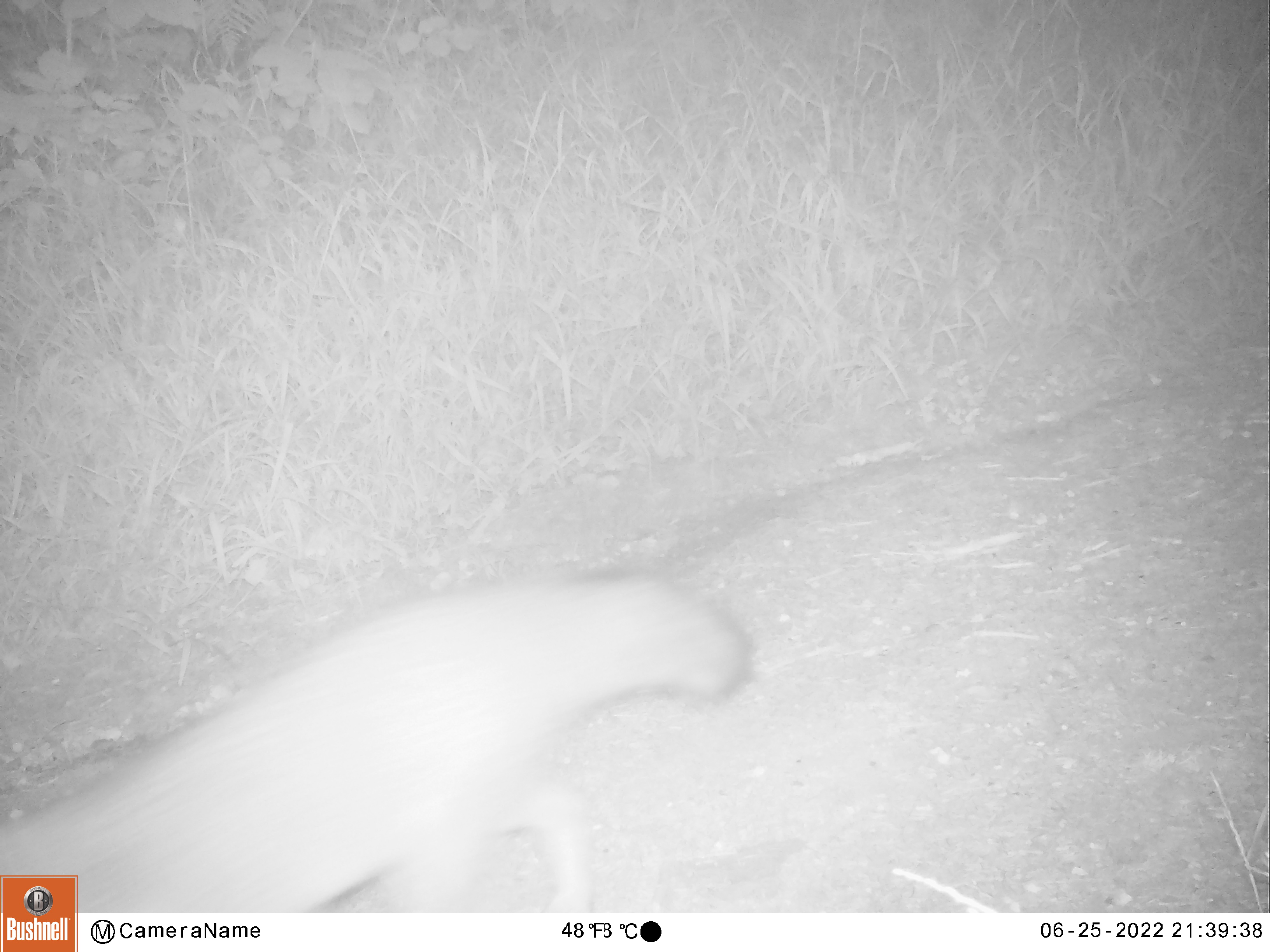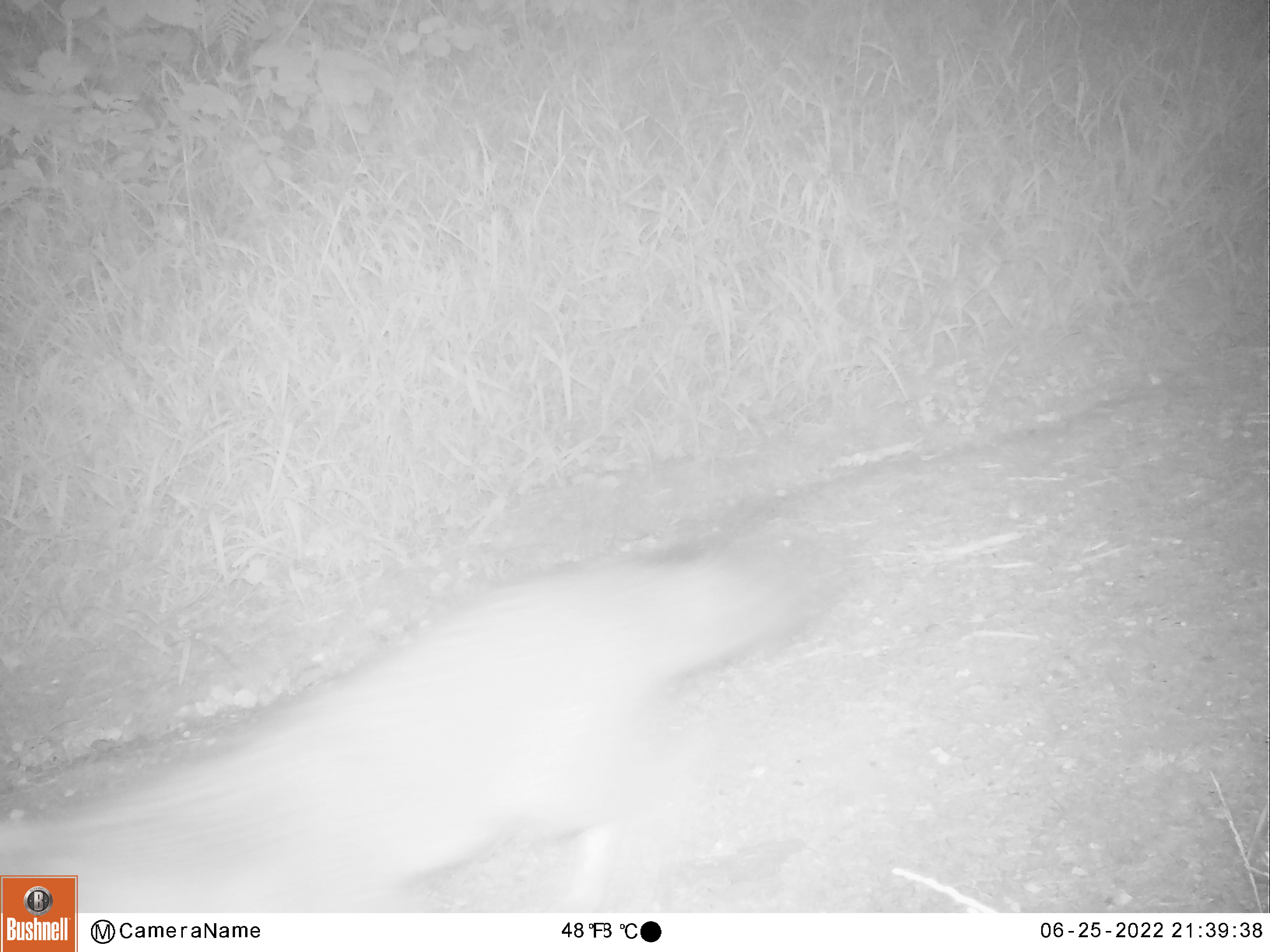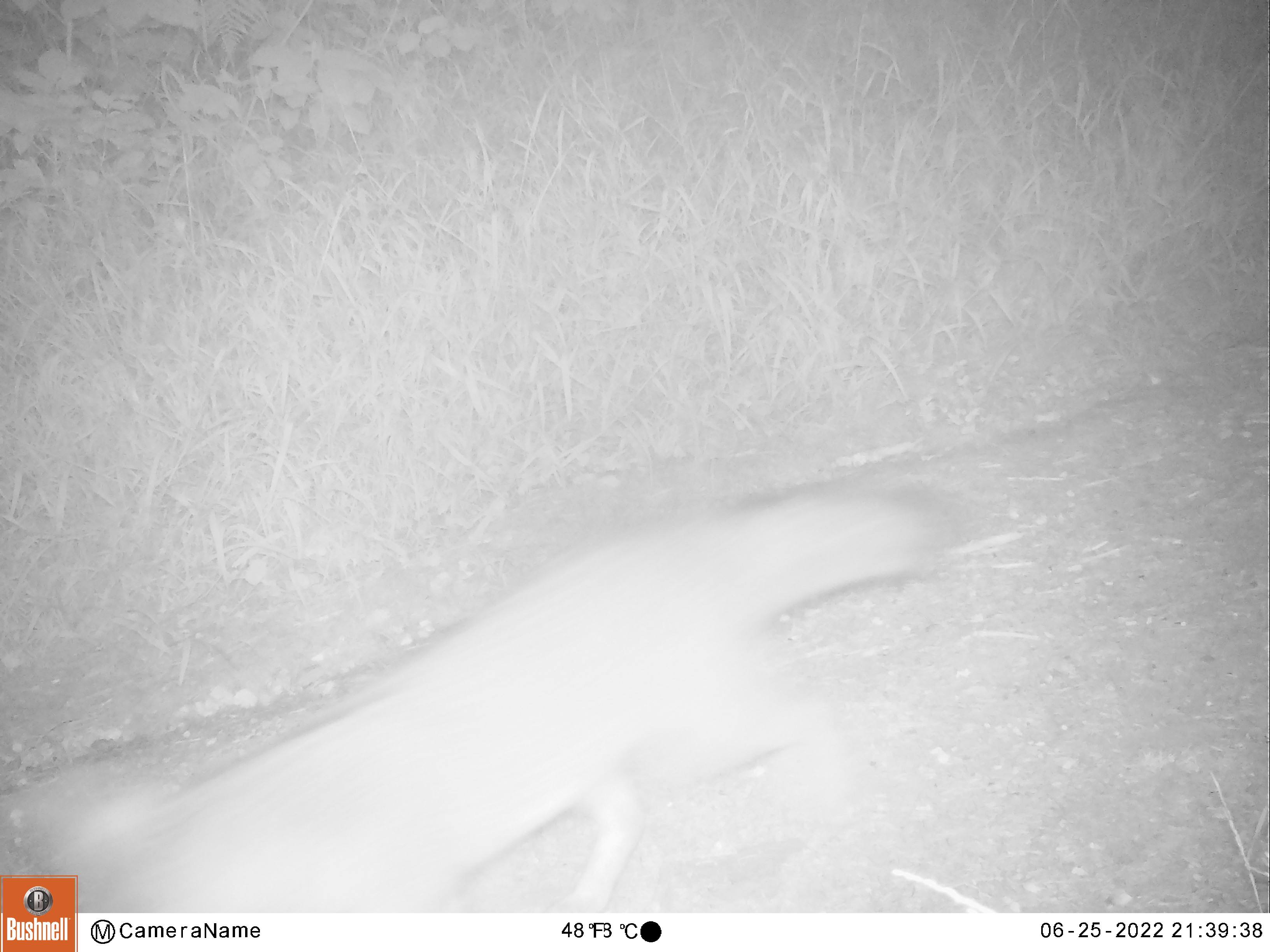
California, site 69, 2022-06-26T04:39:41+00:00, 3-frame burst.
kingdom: Animalia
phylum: Chordata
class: Mammalia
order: Carnivora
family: Canidae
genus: Urocyon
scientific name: Urocyon cinereoargenteus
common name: gray fox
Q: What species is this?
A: Gray fox (Urocyon cinereoargenteus).